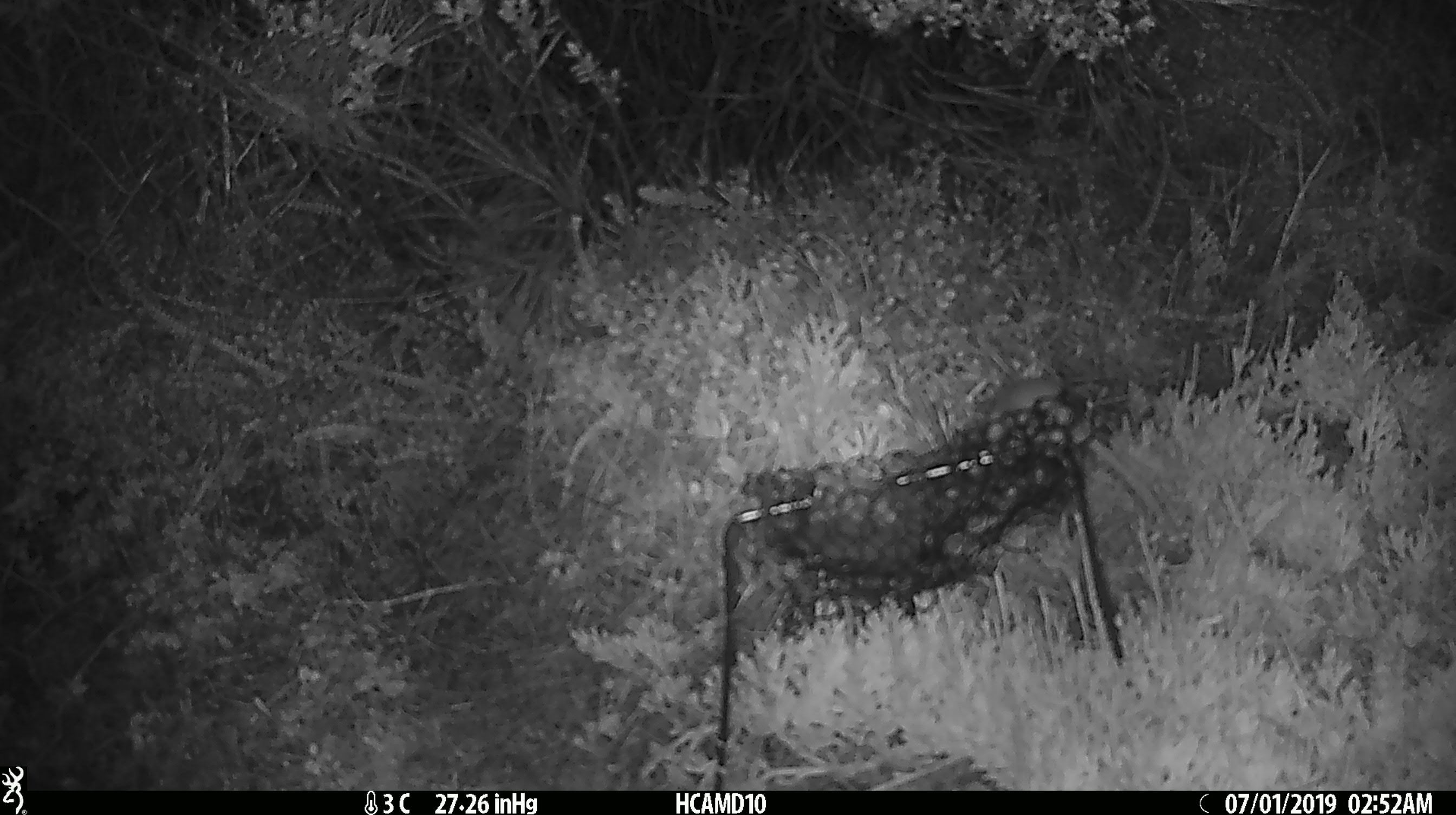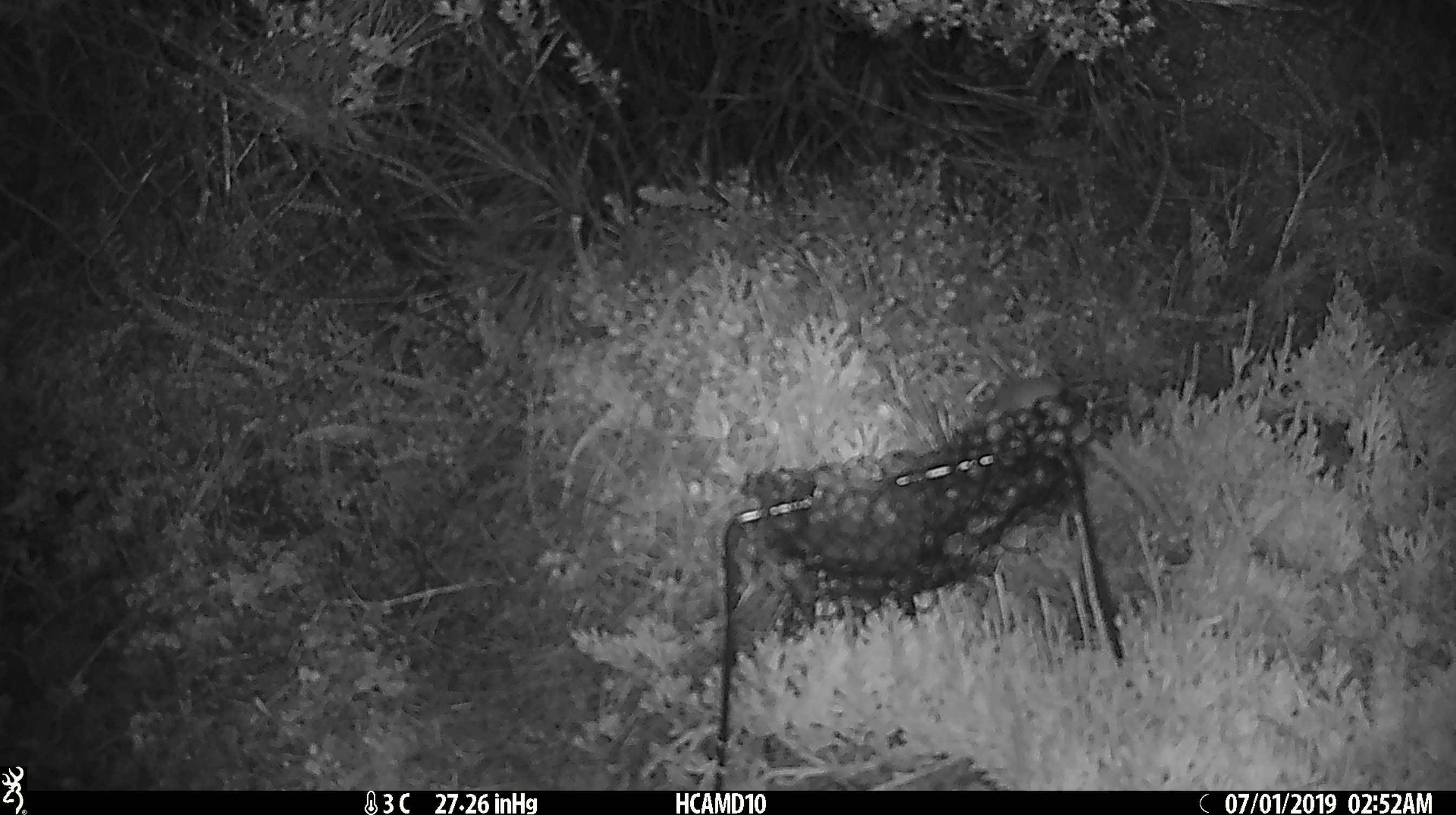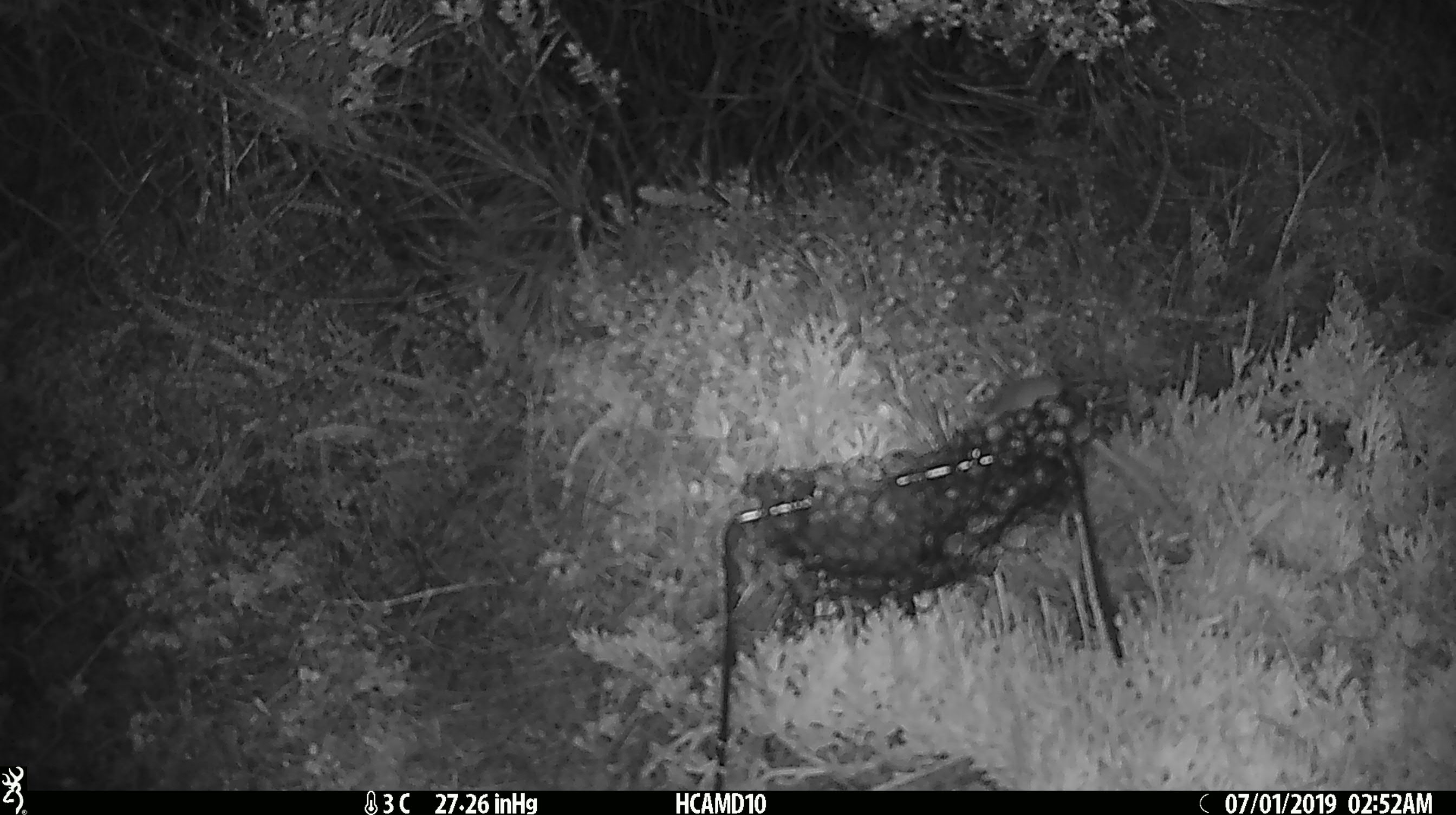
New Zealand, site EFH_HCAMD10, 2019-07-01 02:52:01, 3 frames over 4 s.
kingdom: Animalia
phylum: Chordata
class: Mammalia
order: Rodentia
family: Muridae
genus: Mus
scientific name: Mus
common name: mouse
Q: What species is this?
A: Mouse (Mus).